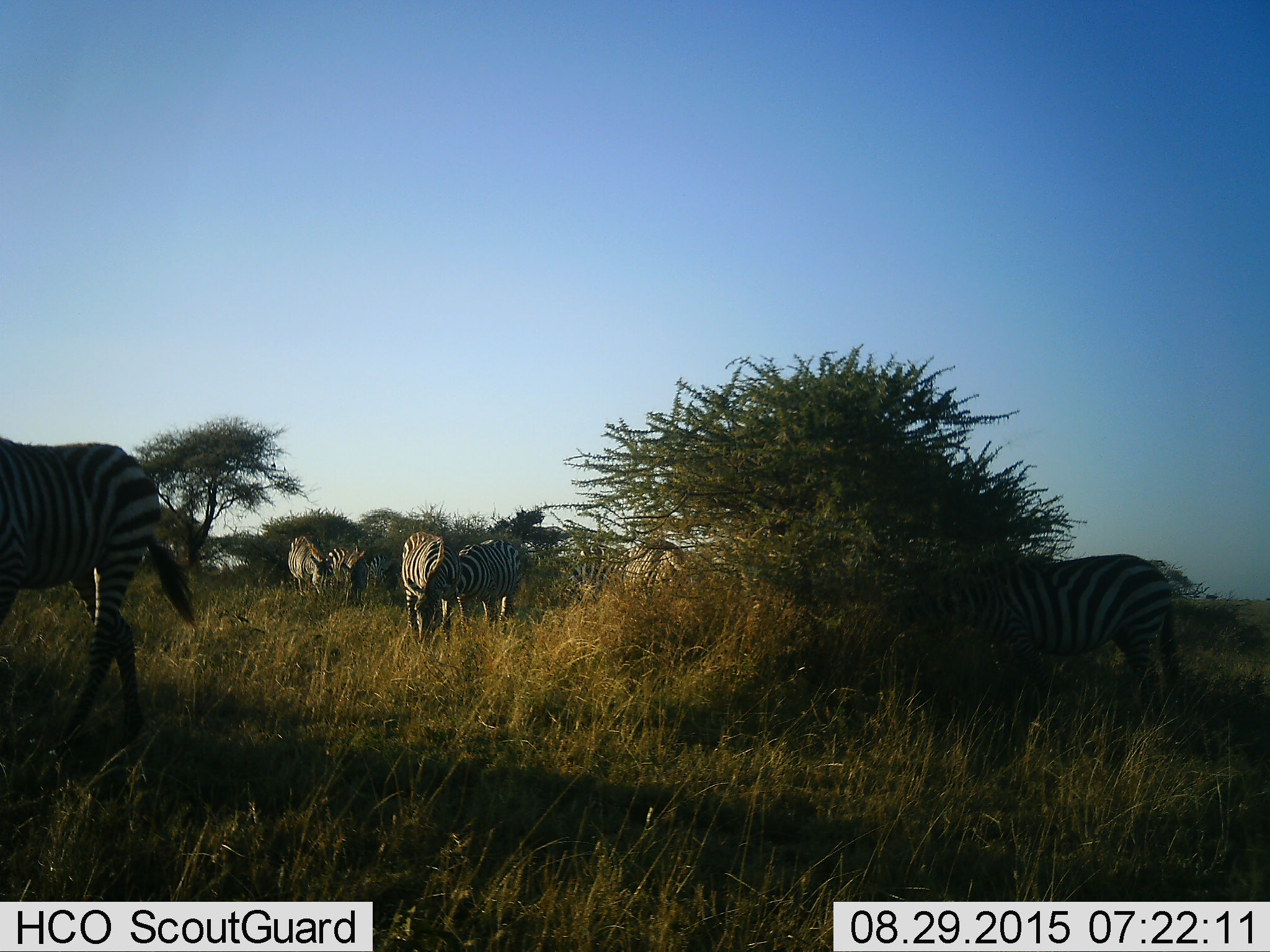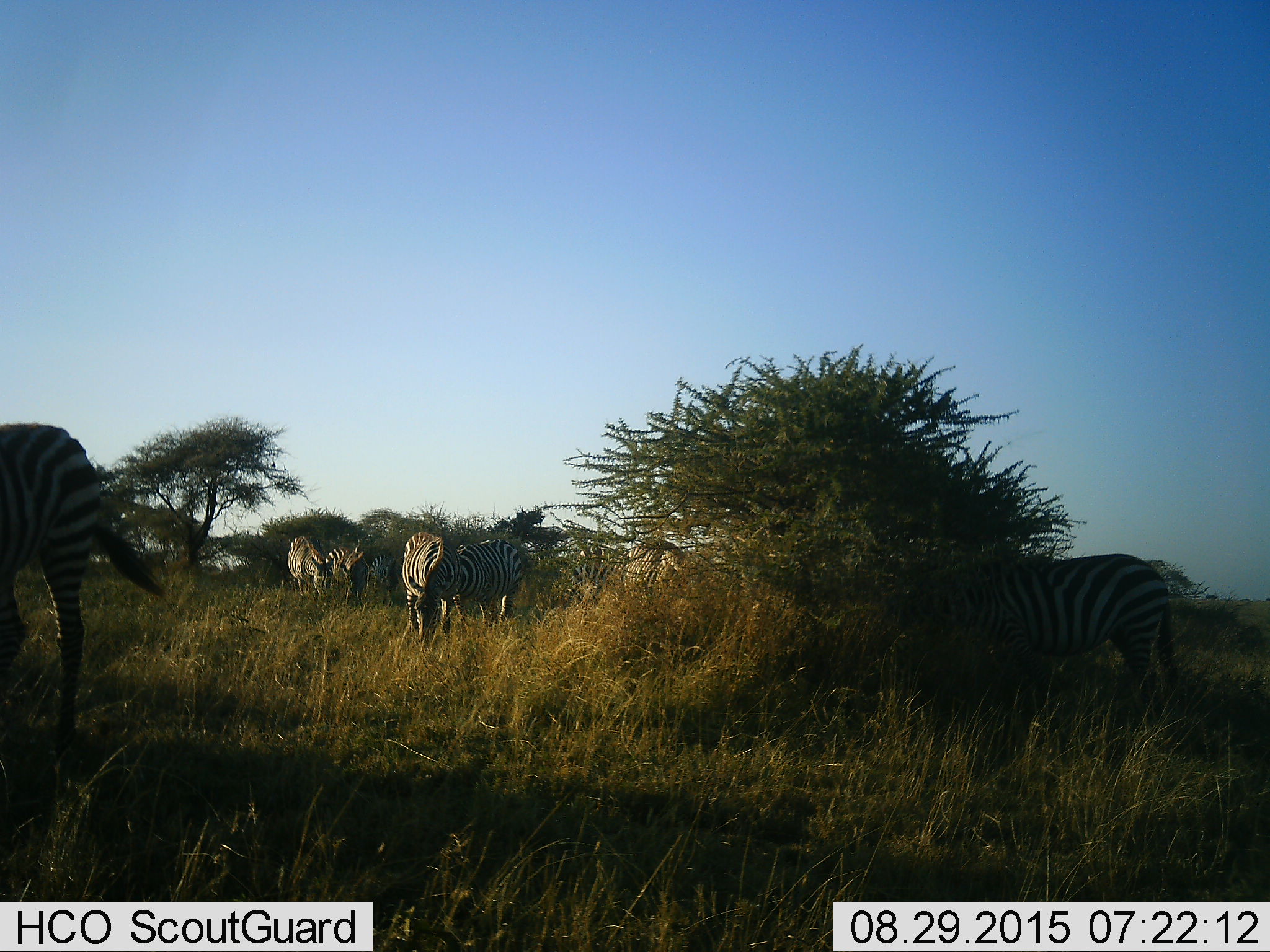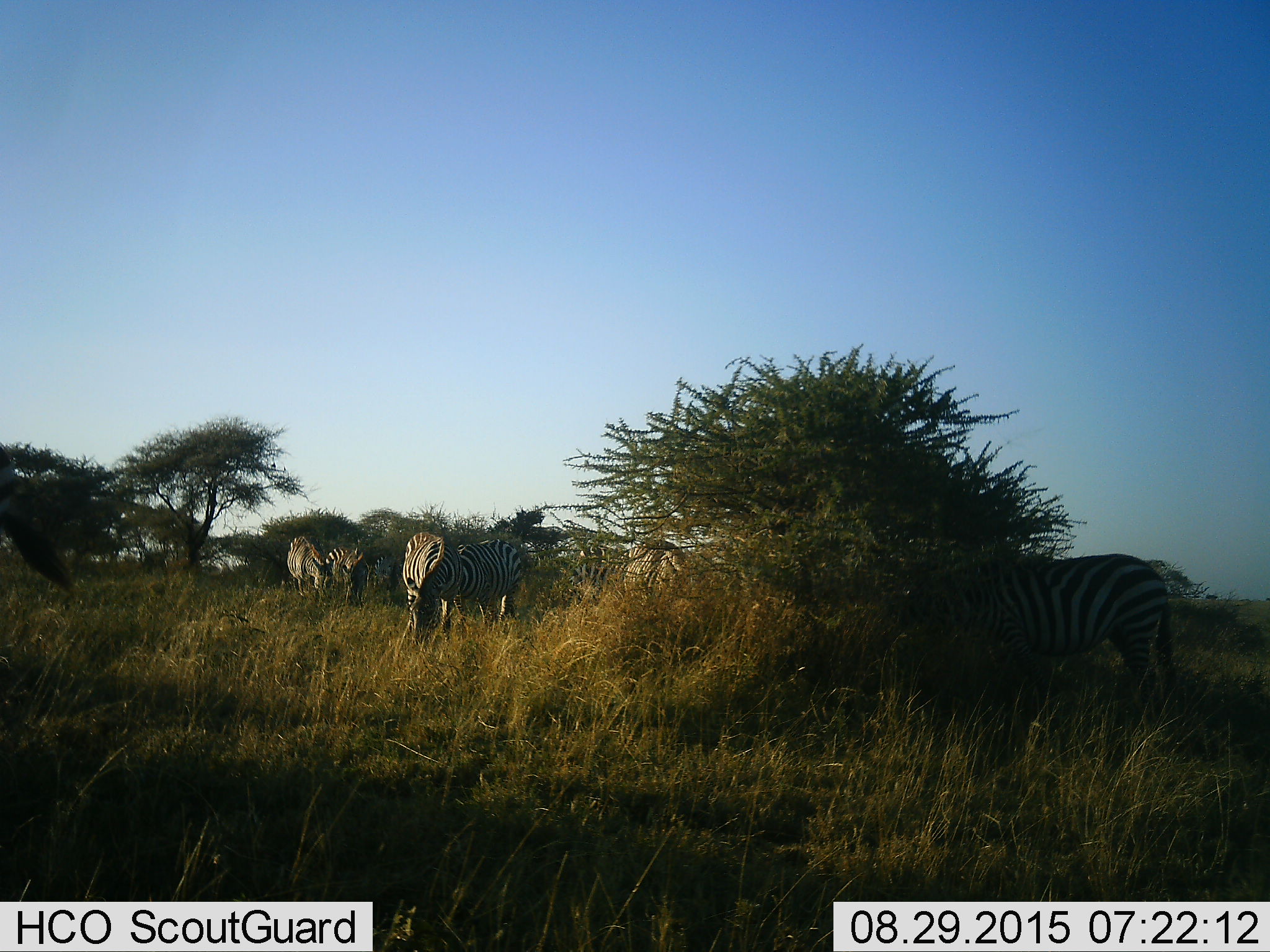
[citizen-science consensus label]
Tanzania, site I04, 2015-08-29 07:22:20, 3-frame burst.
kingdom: Animalia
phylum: Chordata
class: Mammalia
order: Perissodactyla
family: Equidae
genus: Equus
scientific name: Equus quagga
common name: plains zebra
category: zebra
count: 7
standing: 78%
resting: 0%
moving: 56%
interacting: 0%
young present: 0%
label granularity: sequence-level